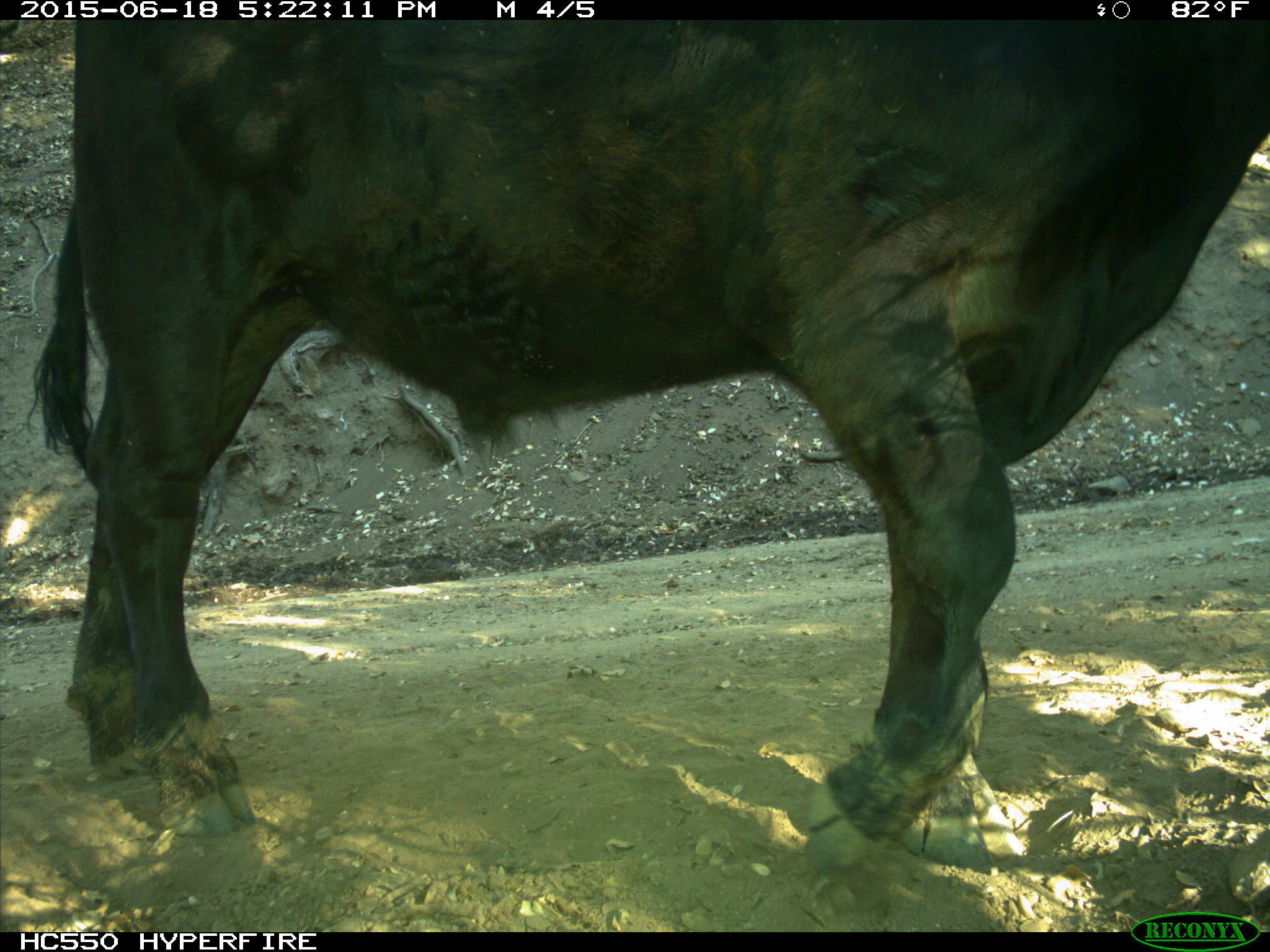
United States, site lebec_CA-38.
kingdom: Animalia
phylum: Chordata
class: Mammalia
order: Artiodactyla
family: Bovidae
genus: Bos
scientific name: Bos taurus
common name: domestic cow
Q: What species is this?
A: Bos taurus (domestic cow).